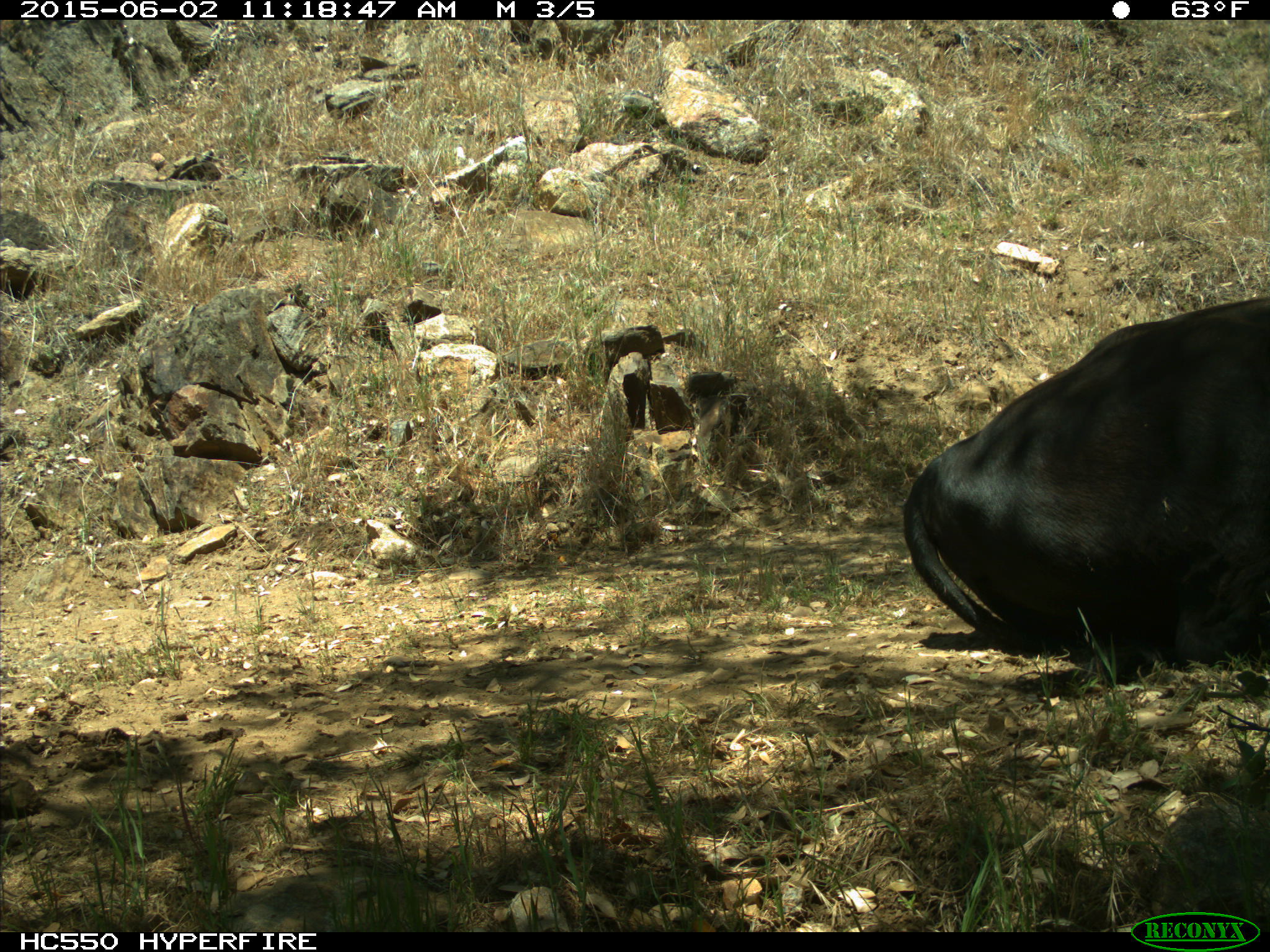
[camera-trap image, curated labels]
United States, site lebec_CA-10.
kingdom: Animalia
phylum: Chordata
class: Mammalia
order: Artiodactyla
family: Bovidae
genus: Bos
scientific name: Bos taurus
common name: domestic cow